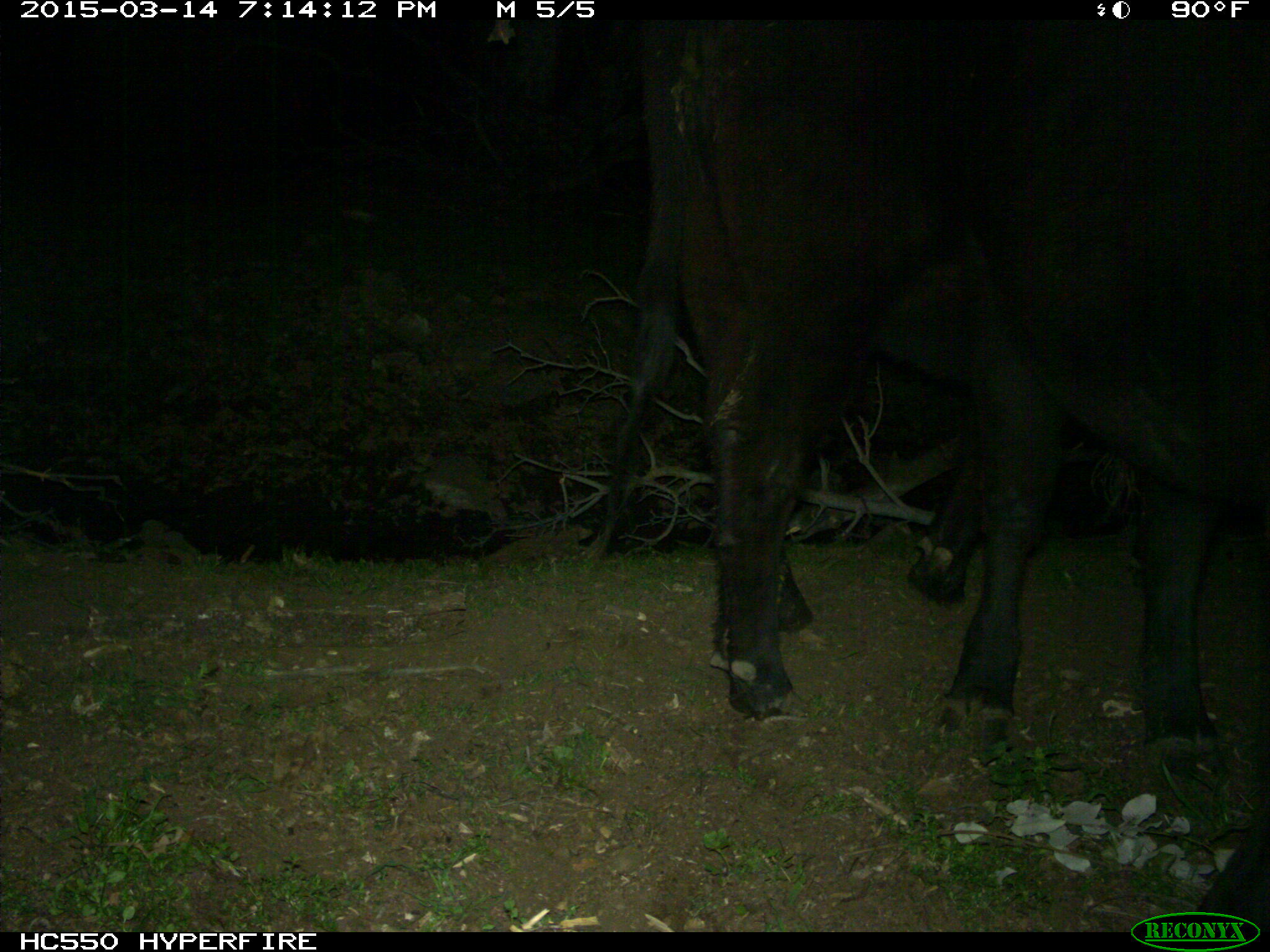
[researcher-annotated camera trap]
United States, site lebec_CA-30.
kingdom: Animalia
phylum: Chordata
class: Mammalia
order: Artiodactyla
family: Bovidae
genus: Bos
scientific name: Bos taurus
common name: domestic cow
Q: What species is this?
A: Bos taurus (domestic cow).